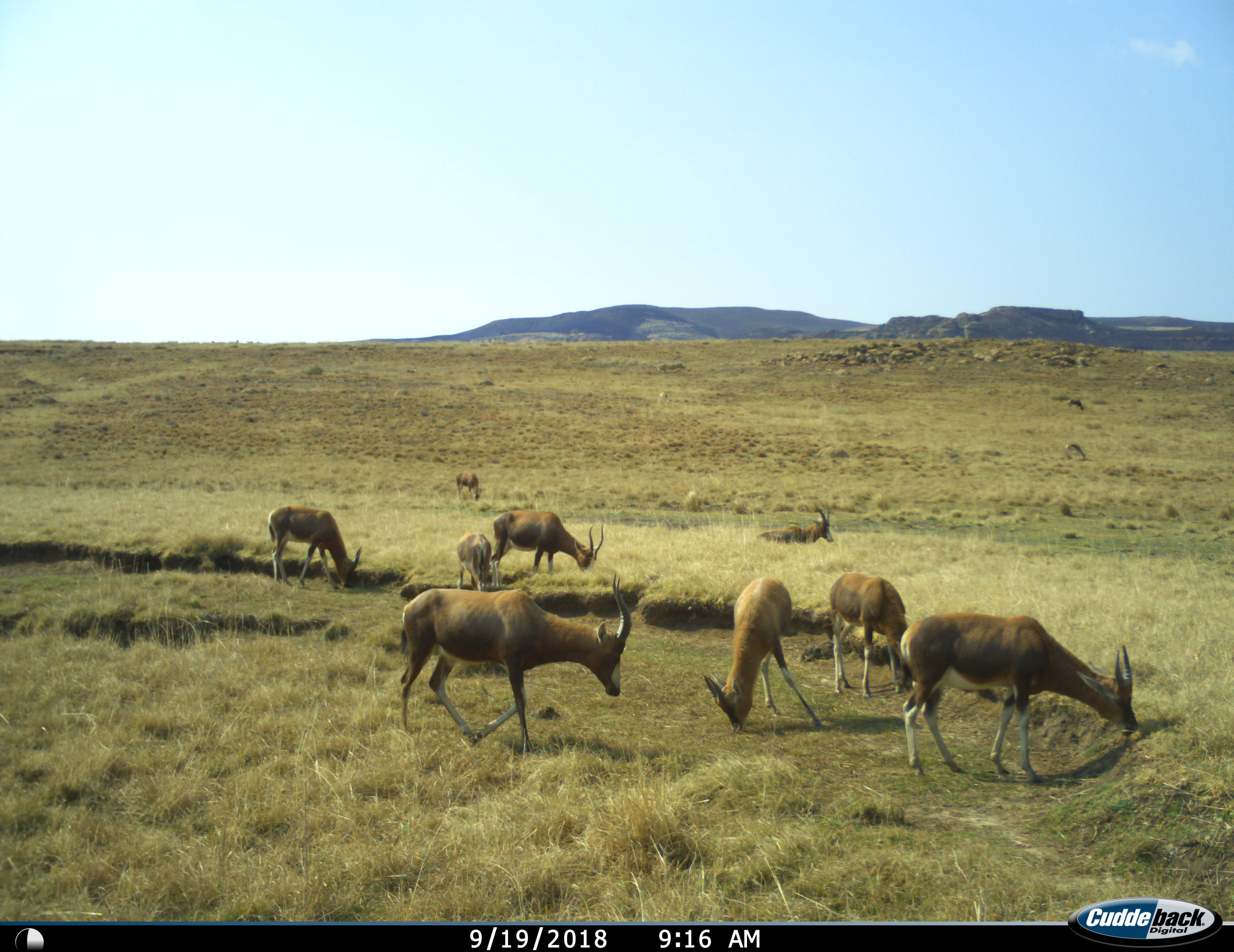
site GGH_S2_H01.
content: unidentified animal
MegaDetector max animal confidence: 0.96